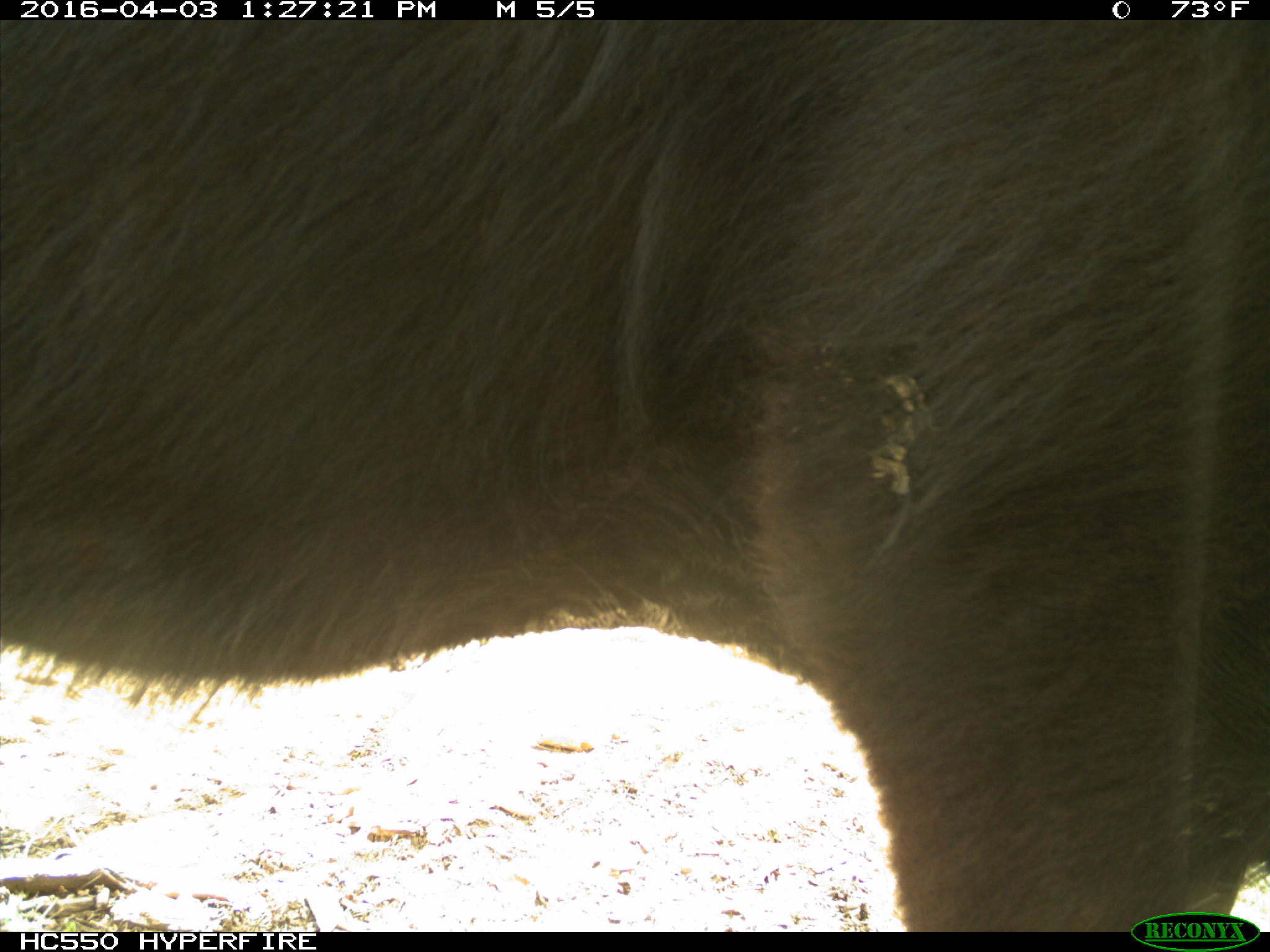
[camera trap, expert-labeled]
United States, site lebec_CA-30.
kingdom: Animalia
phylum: Chordata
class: Mammalia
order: Artiodactyla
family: Bovidae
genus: Bos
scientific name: Bos taurus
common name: domestic cow